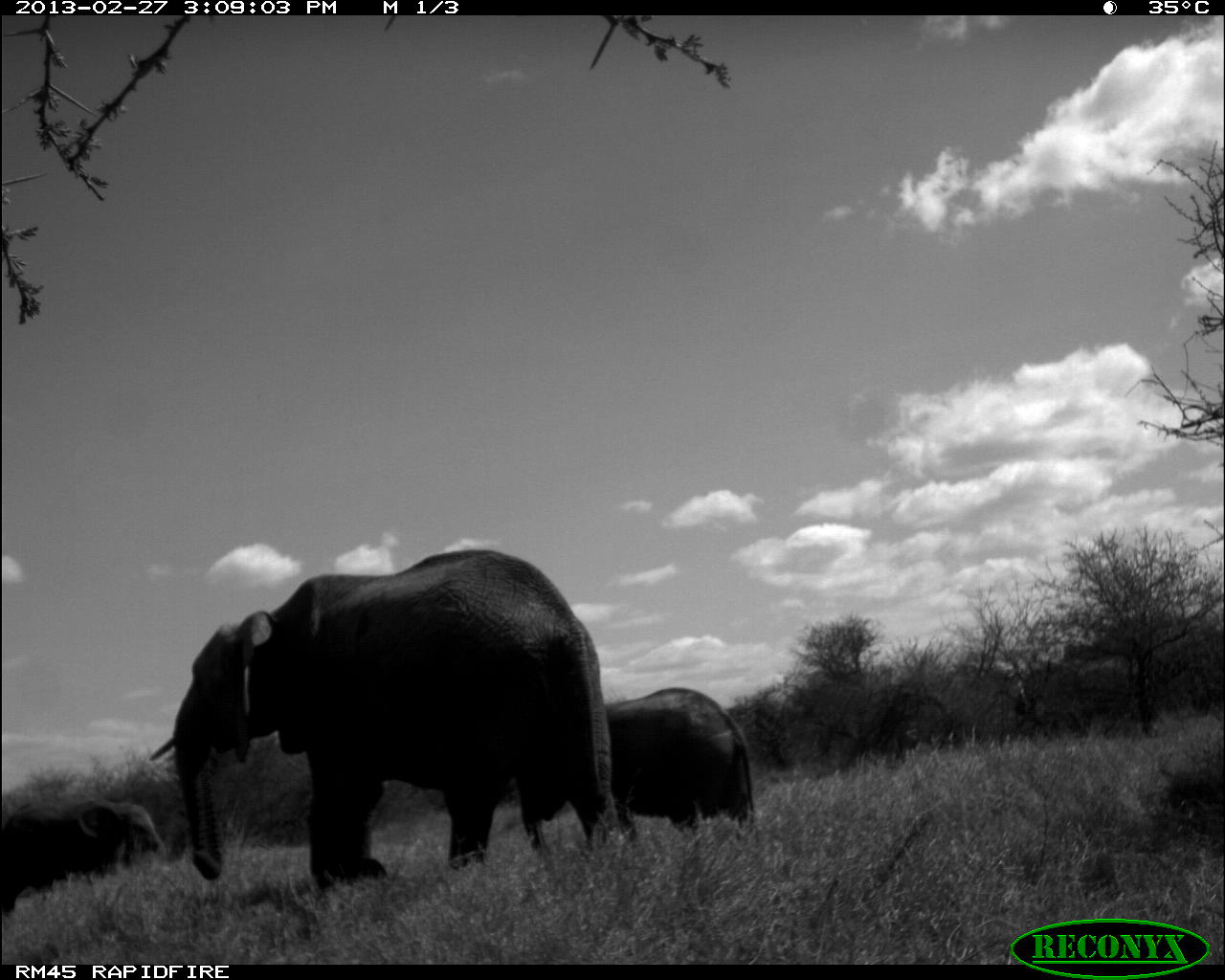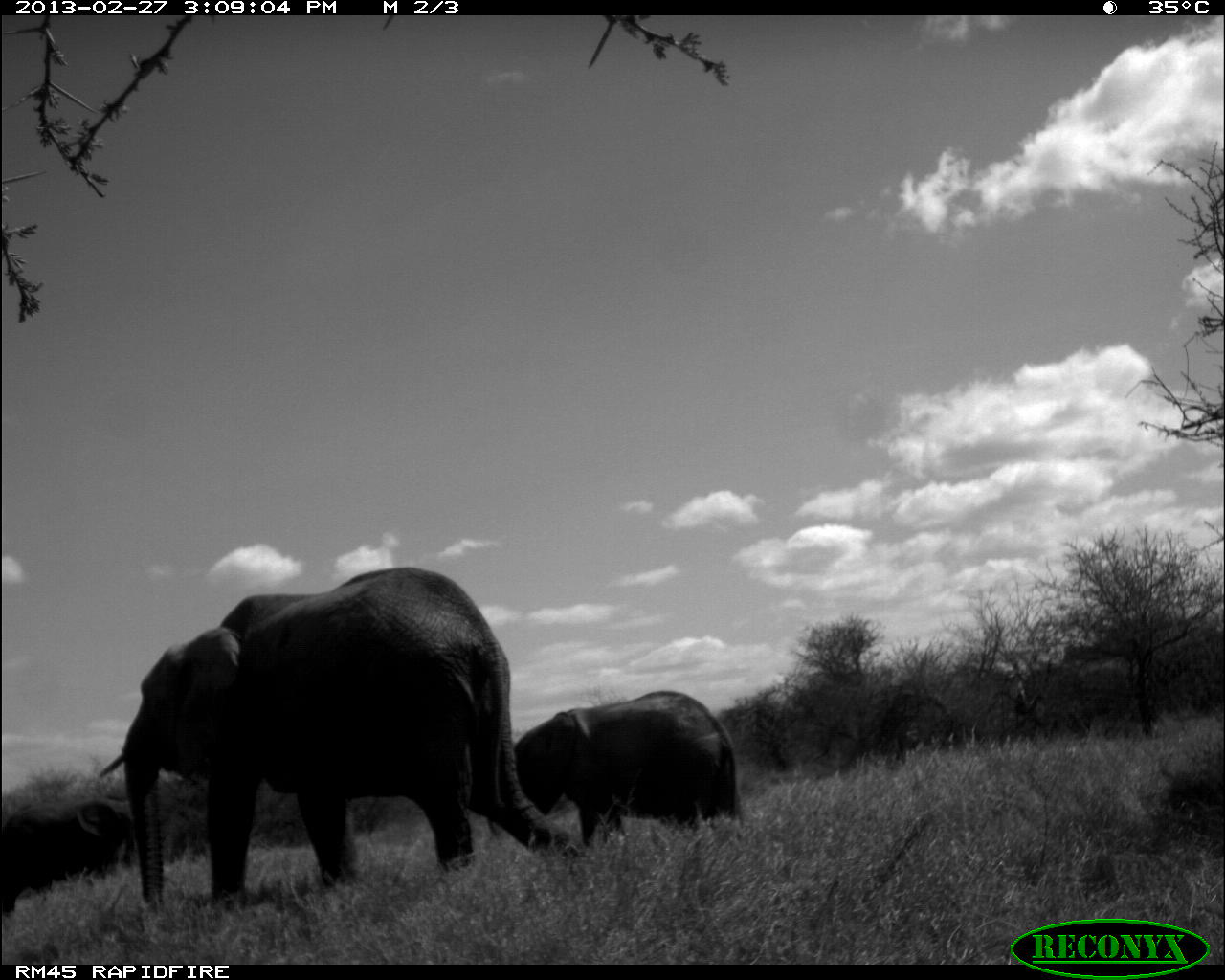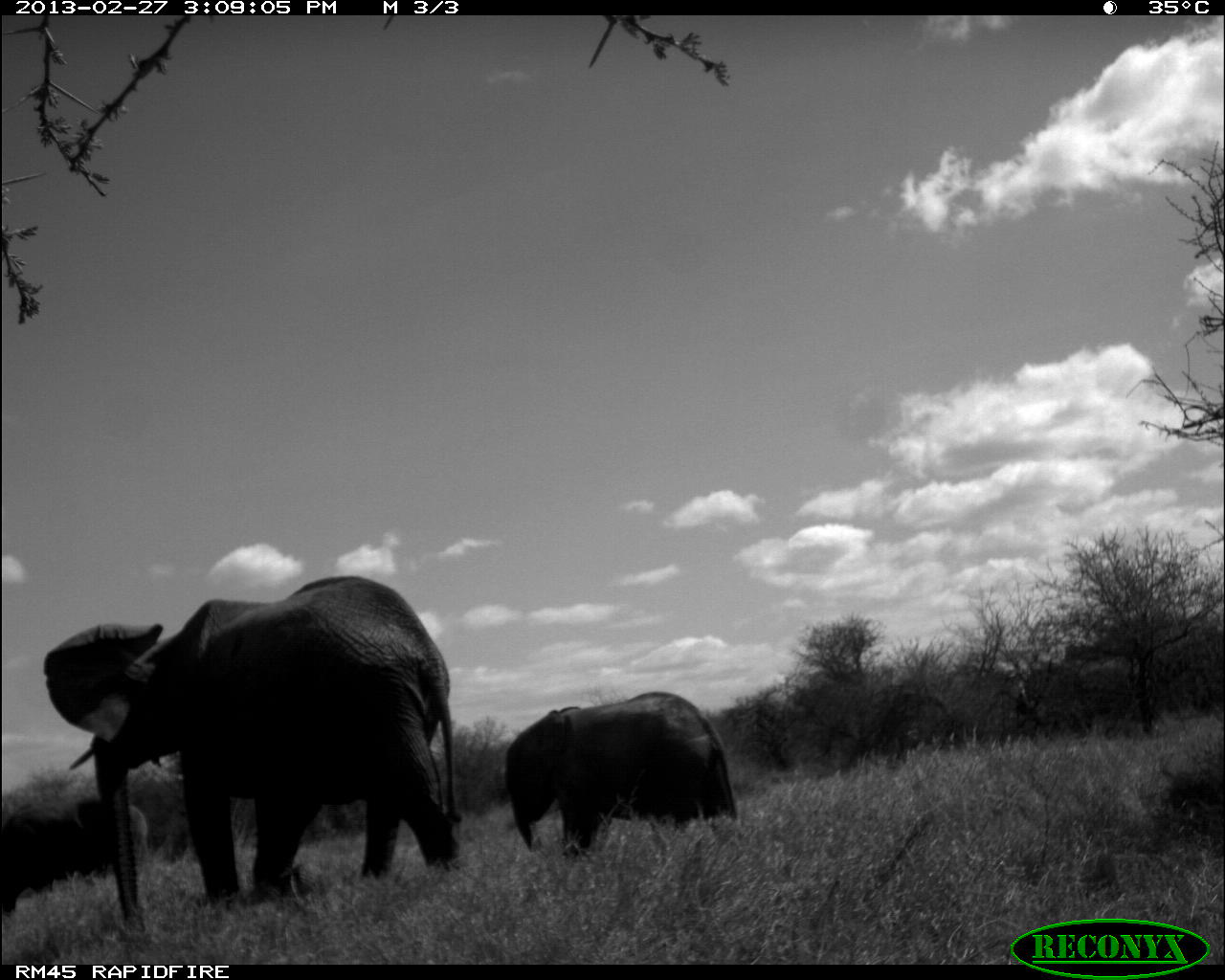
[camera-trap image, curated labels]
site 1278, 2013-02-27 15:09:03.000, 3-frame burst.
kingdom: Animalia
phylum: Chordata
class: Mammalia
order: Proboscidea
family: Elephantidae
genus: Loxodonta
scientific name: Loxodonta africana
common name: african bush elephant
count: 3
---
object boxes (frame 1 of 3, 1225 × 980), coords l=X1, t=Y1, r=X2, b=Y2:
loxodonta africana: l=147, t=547, r=623, b=897; l=510, t=682, r=756, b=853; l=3, t=797, r=166, b=918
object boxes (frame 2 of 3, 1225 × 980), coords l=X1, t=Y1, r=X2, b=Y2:
loxodonta africana: l=96, t=565, r=580, b=916; l=506, t=690, r=743, b=843; l=2, t=793, r=141, b=922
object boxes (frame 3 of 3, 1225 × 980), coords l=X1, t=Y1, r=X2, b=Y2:
loxodonta africana: l=40, t=574, r=460, b=933; l=501, t=688, r=739, b=857; l=0, t=791, r=150, b=915